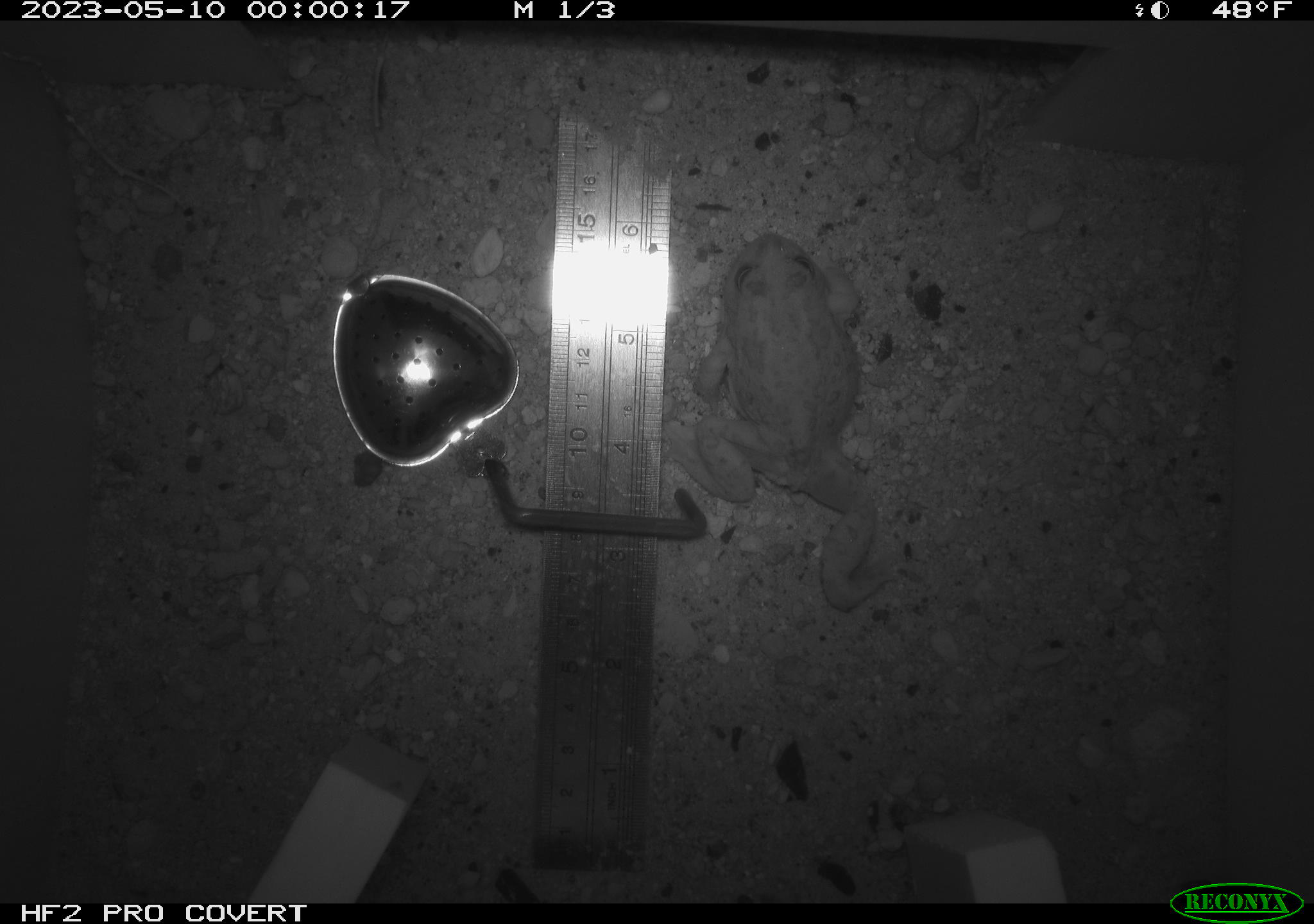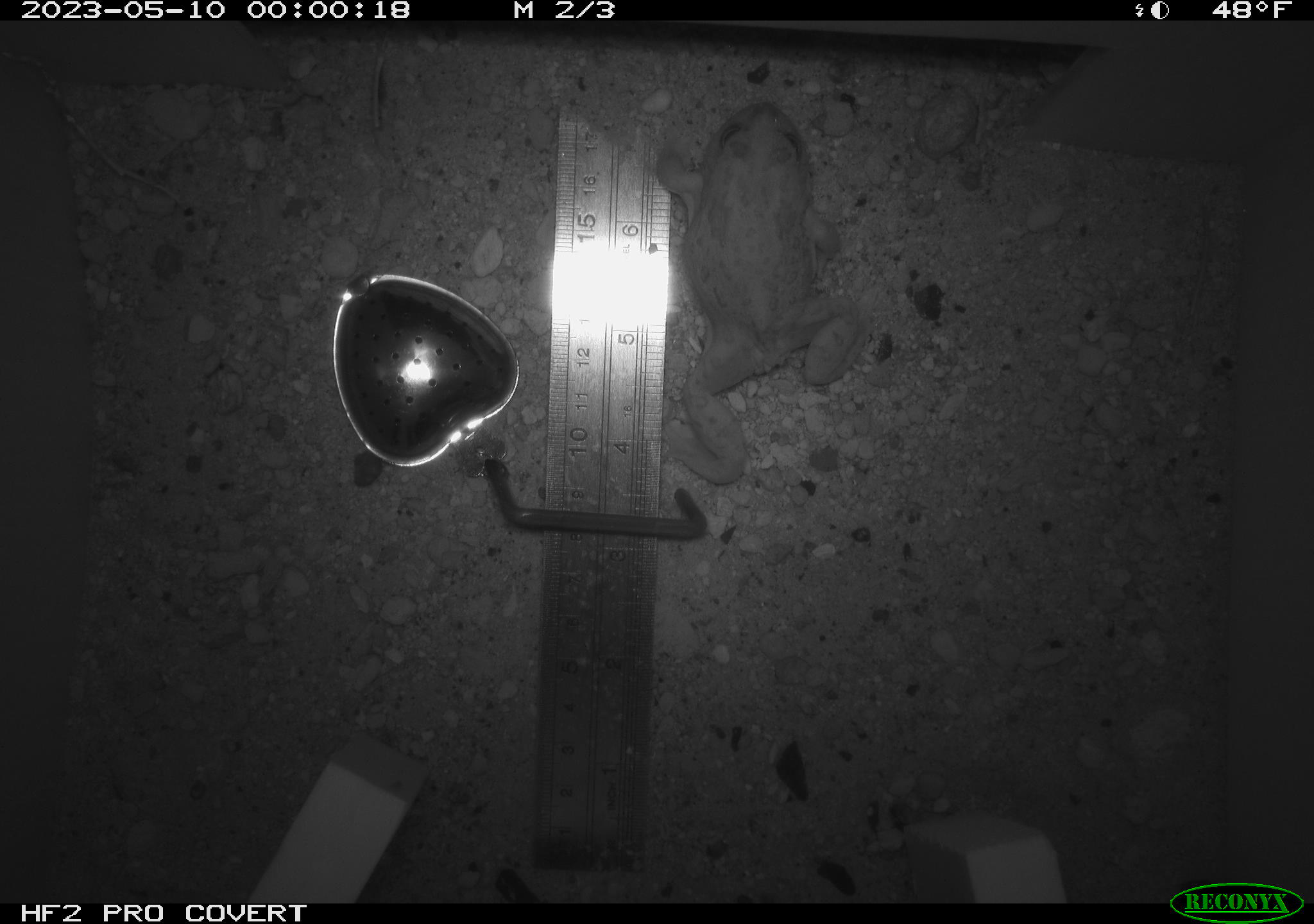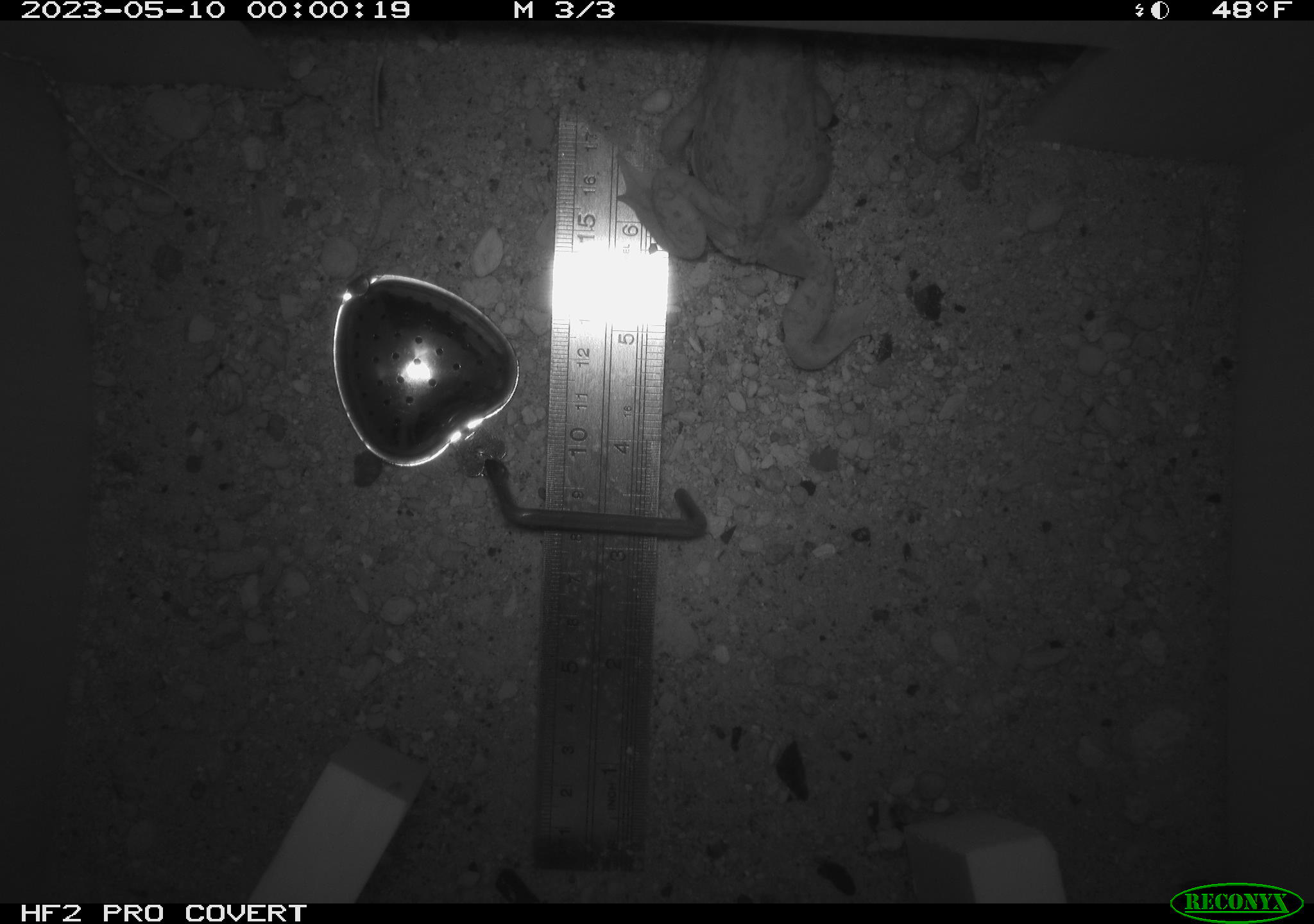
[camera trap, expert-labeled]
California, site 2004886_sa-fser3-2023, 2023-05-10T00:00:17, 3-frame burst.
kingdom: Animalia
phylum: Chordata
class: Amphibia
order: Anura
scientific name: Anura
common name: frogs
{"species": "frogs (Anura)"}